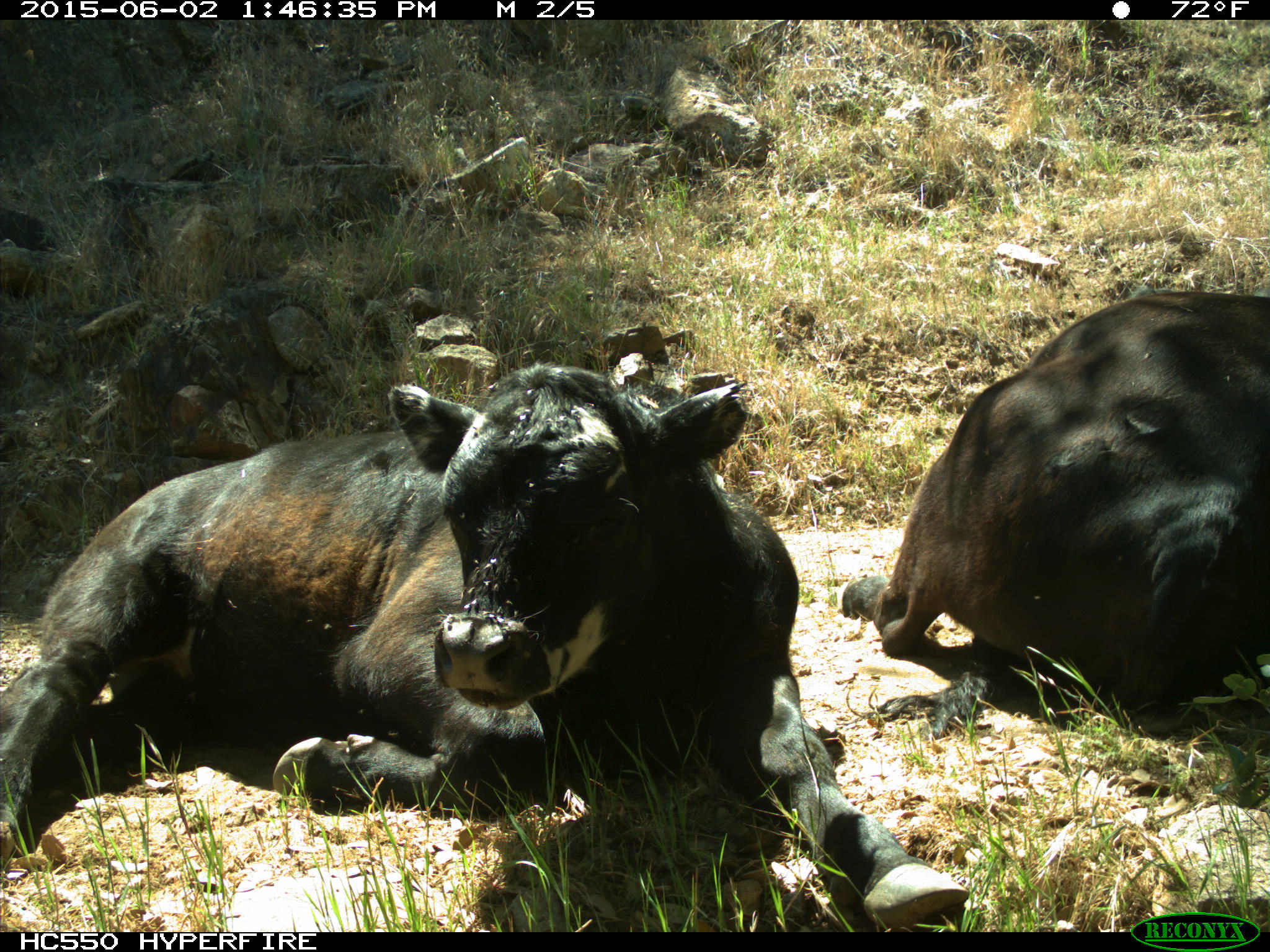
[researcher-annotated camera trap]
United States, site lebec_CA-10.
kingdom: Animalia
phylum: Chordata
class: Mammalia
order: Artiodactyla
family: Bovidae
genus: Bos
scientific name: Bos taurus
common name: domestic cow